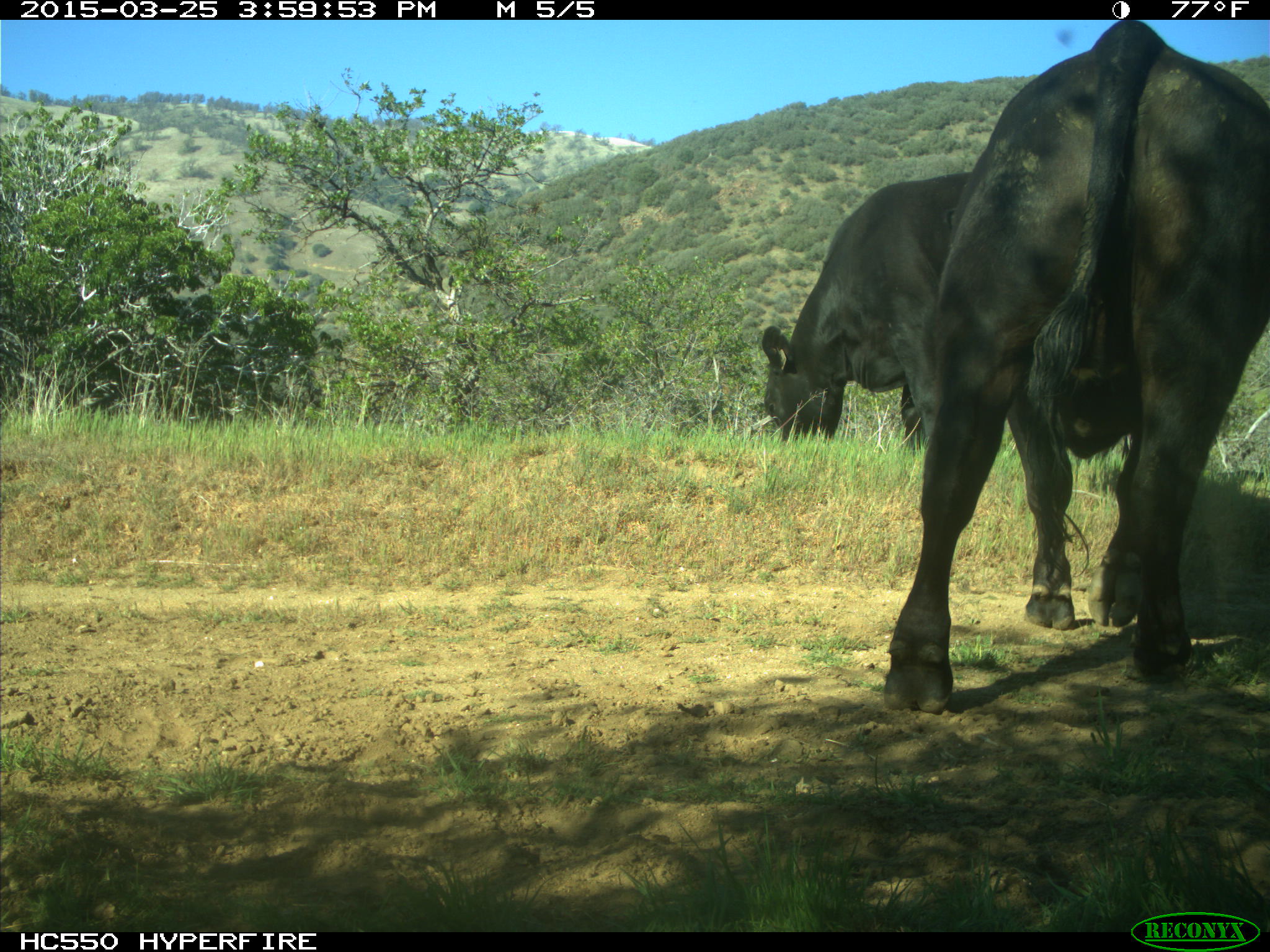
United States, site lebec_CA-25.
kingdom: Animalia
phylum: Chordata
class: Mammalia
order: Artiodactyla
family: Bovidae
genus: Bos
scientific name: Bos taurus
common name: domestic cow